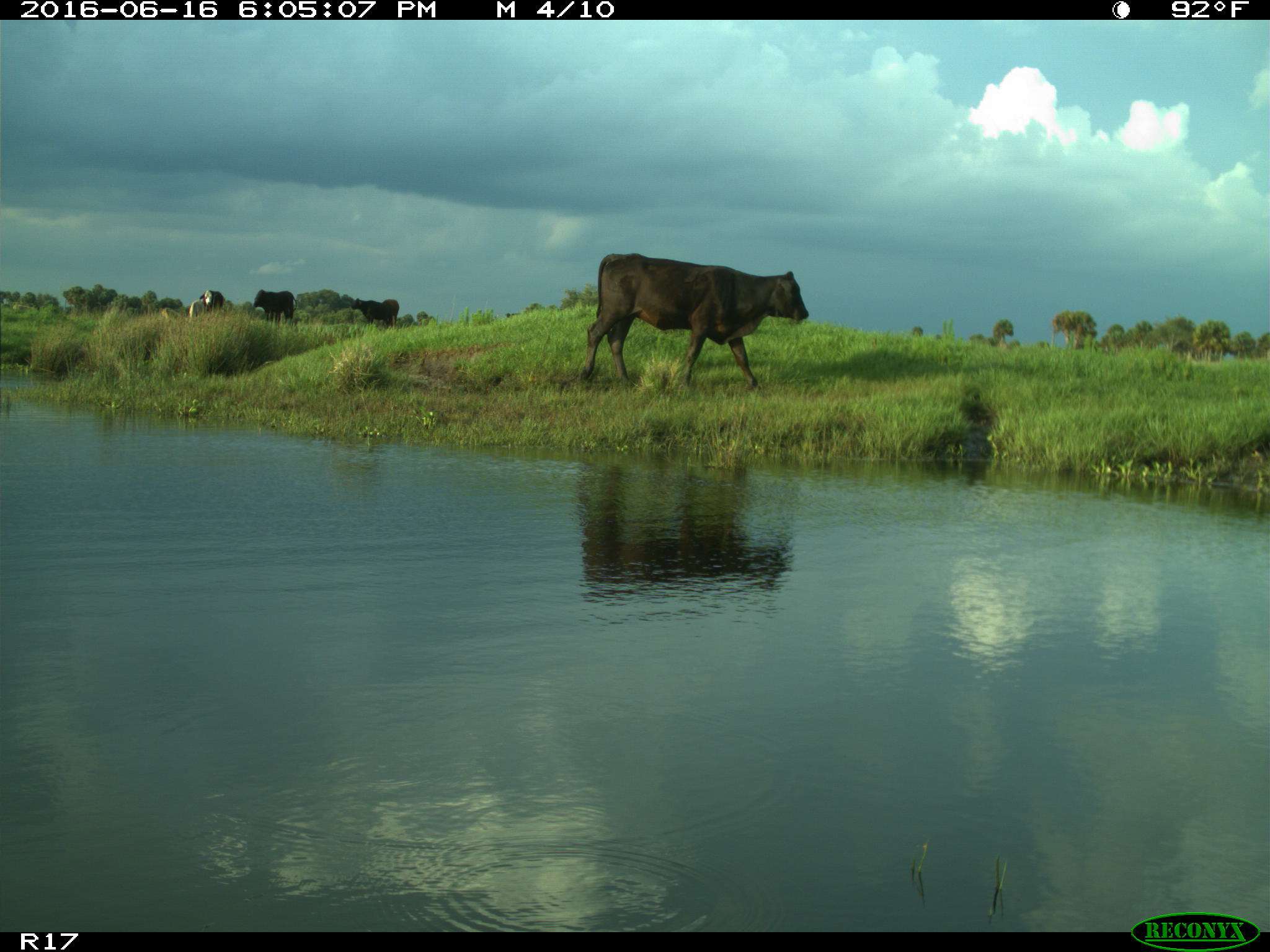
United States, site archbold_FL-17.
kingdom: Animalia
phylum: Chordata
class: Mammalia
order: Artiodactyla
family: Bovidae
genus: Bos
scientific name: Bos taurus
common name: domestic cow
Bos taurus (domestic cow).